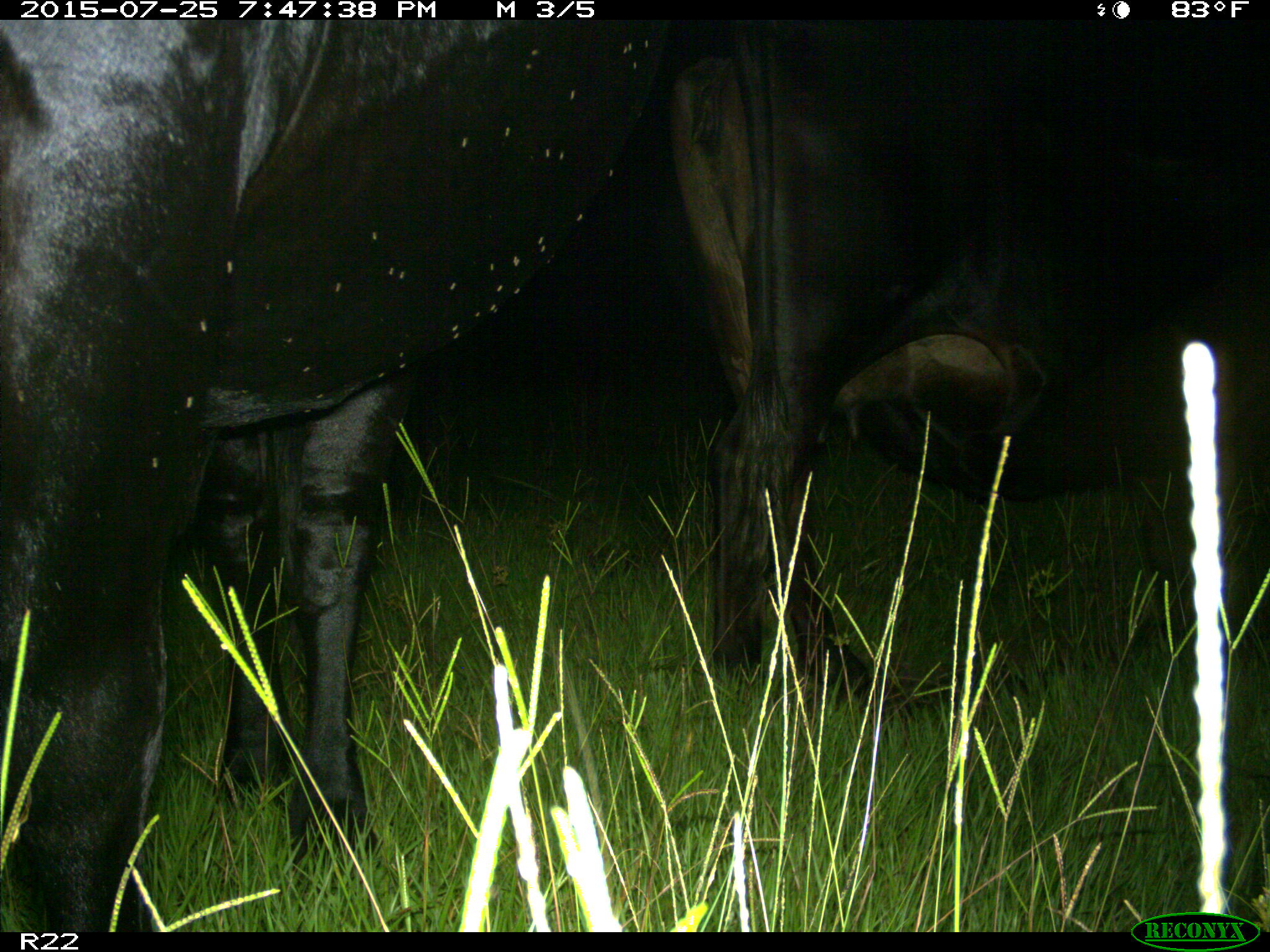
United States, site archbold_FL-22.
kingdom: Animalia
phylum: Chordata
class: Mammalia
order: Artiodactyla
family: Bovidae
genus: Bos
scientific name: Bos taurus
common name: domestic cow